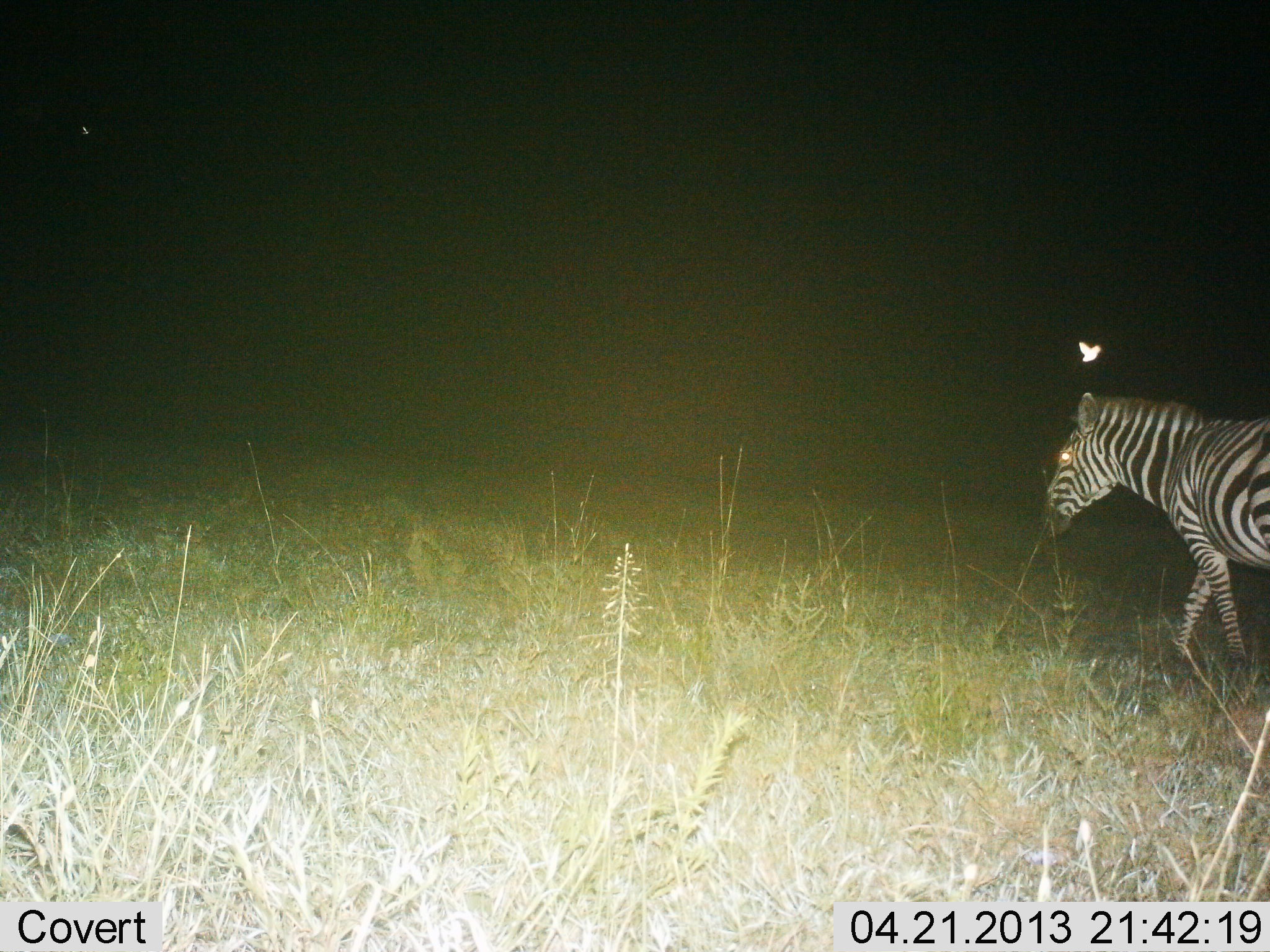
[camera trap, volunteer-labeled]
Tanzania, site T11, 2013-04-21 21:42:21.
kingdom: Animalia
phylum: Chordata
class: Mammalia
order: Perissodactyla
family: Equidae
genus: Equus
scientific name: Equus quagga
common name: plains zebra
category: zebra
Zebra (plains zebra) (Equus quagga), count 1. Behavior (volunteer vote fractions): standing 12%, resting 0%, moving 83%, interacting 0%. Young present (vote fraction): 0%. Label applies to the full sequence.